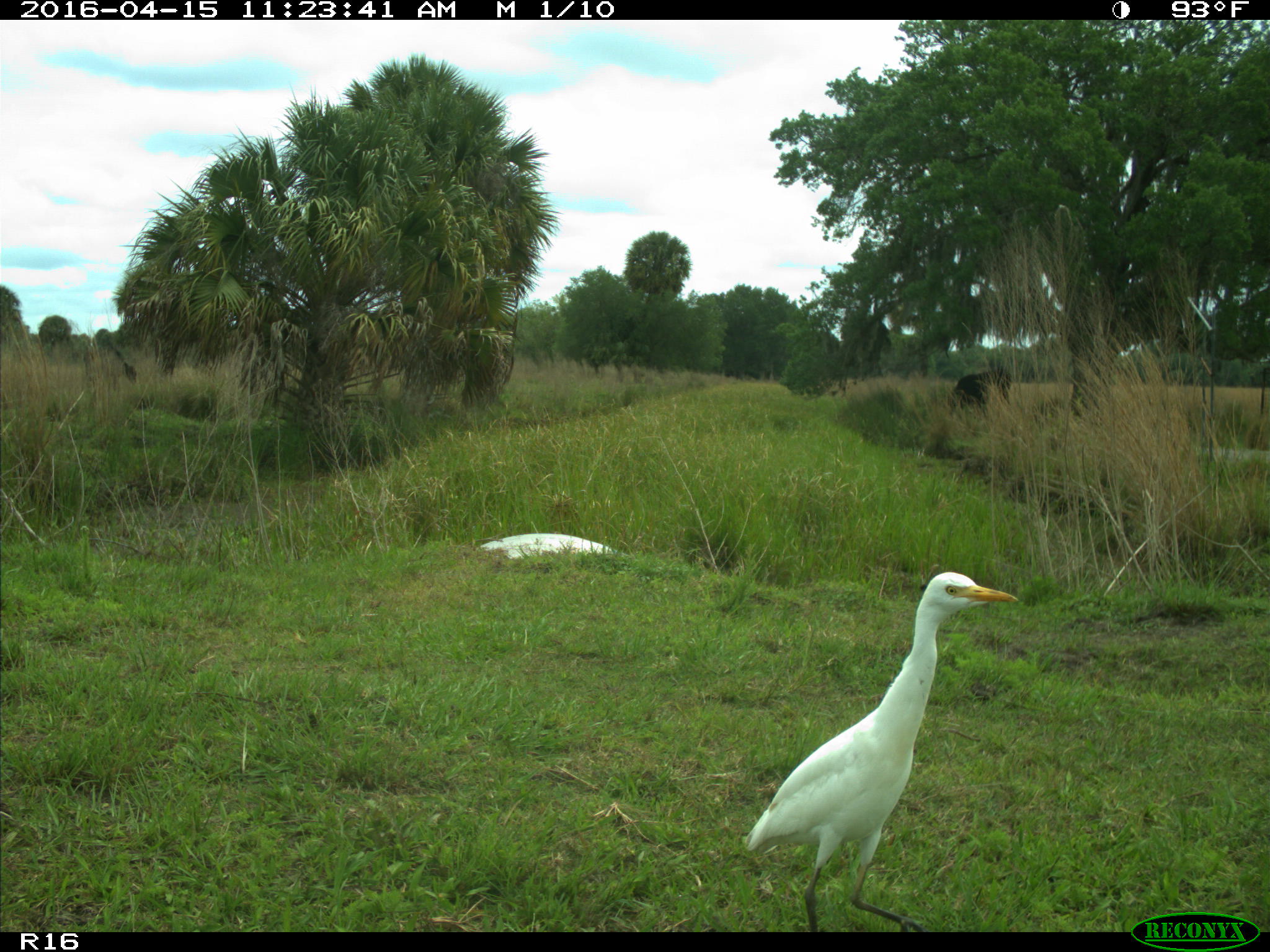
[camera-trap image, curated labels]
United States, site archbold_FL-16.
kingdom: Animalia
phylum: Chordata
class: Aves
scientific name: Aves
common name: birds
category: unidentified bird